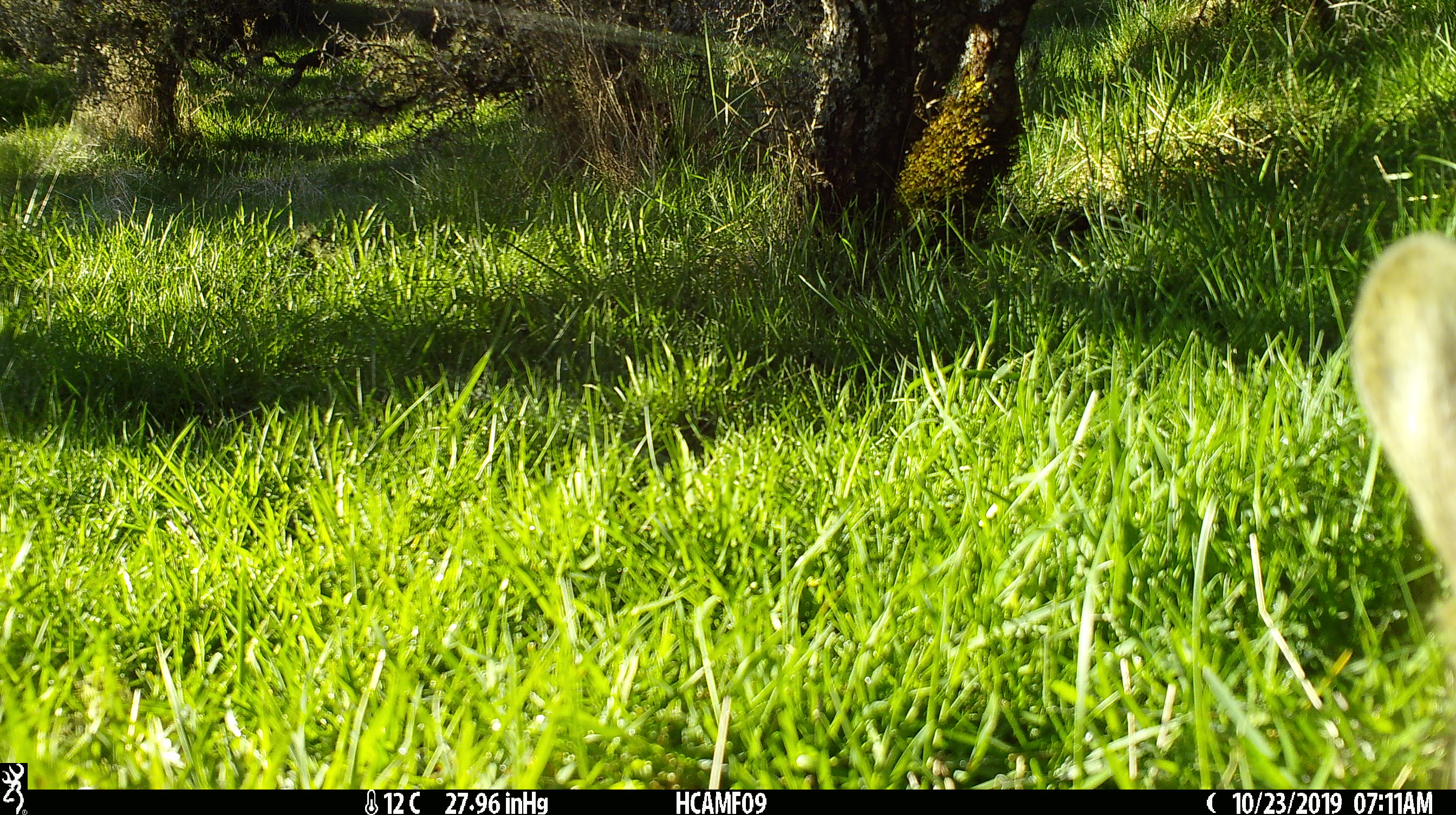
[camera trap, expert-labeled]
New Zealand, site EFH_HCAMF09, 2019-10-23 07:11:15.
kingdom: Animalia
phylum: Chordata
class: Mammalia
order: Lagomorpha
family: Leporidae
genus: Lepus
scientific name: Lepus europaeus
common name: brown hare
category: hare